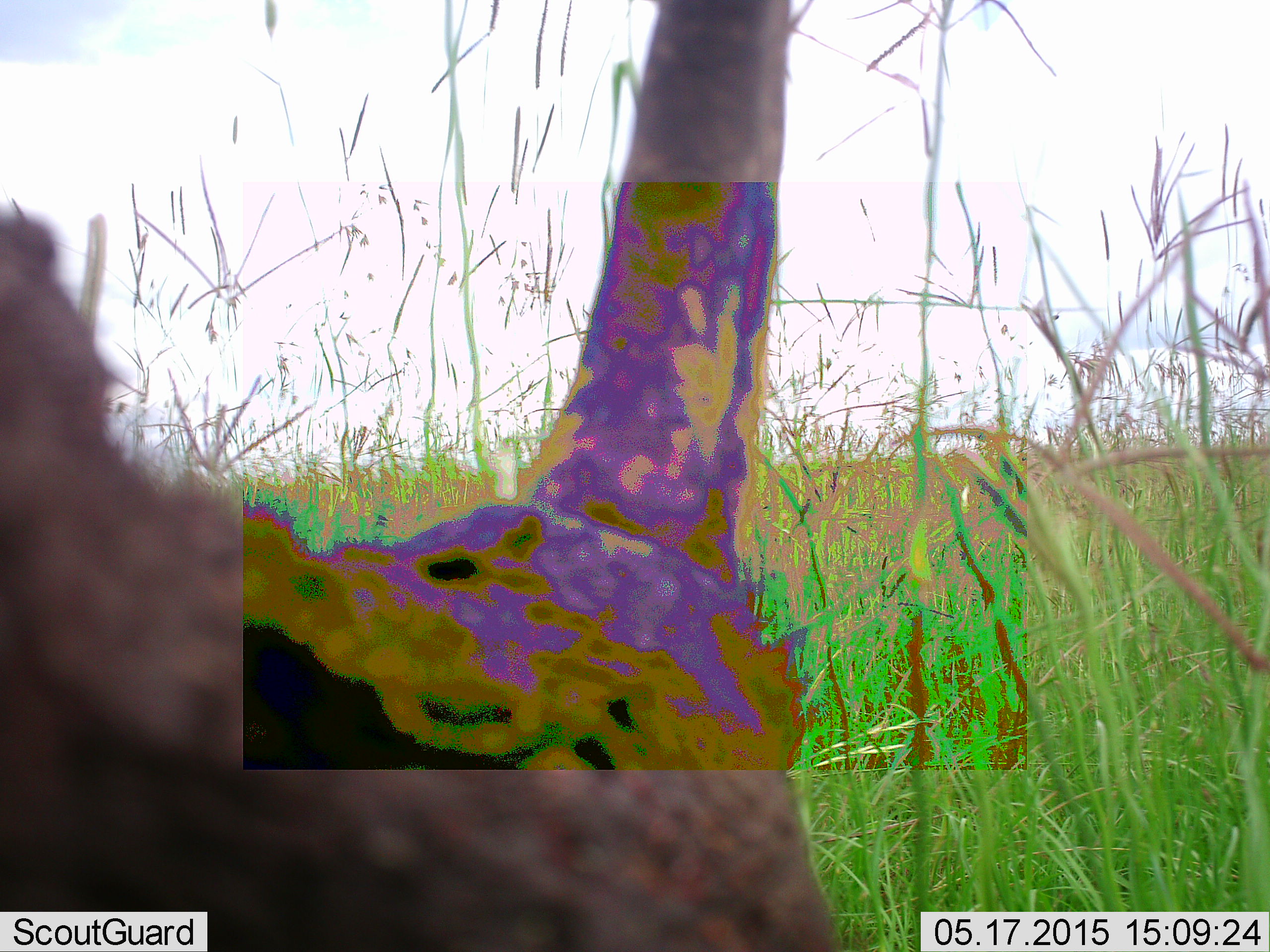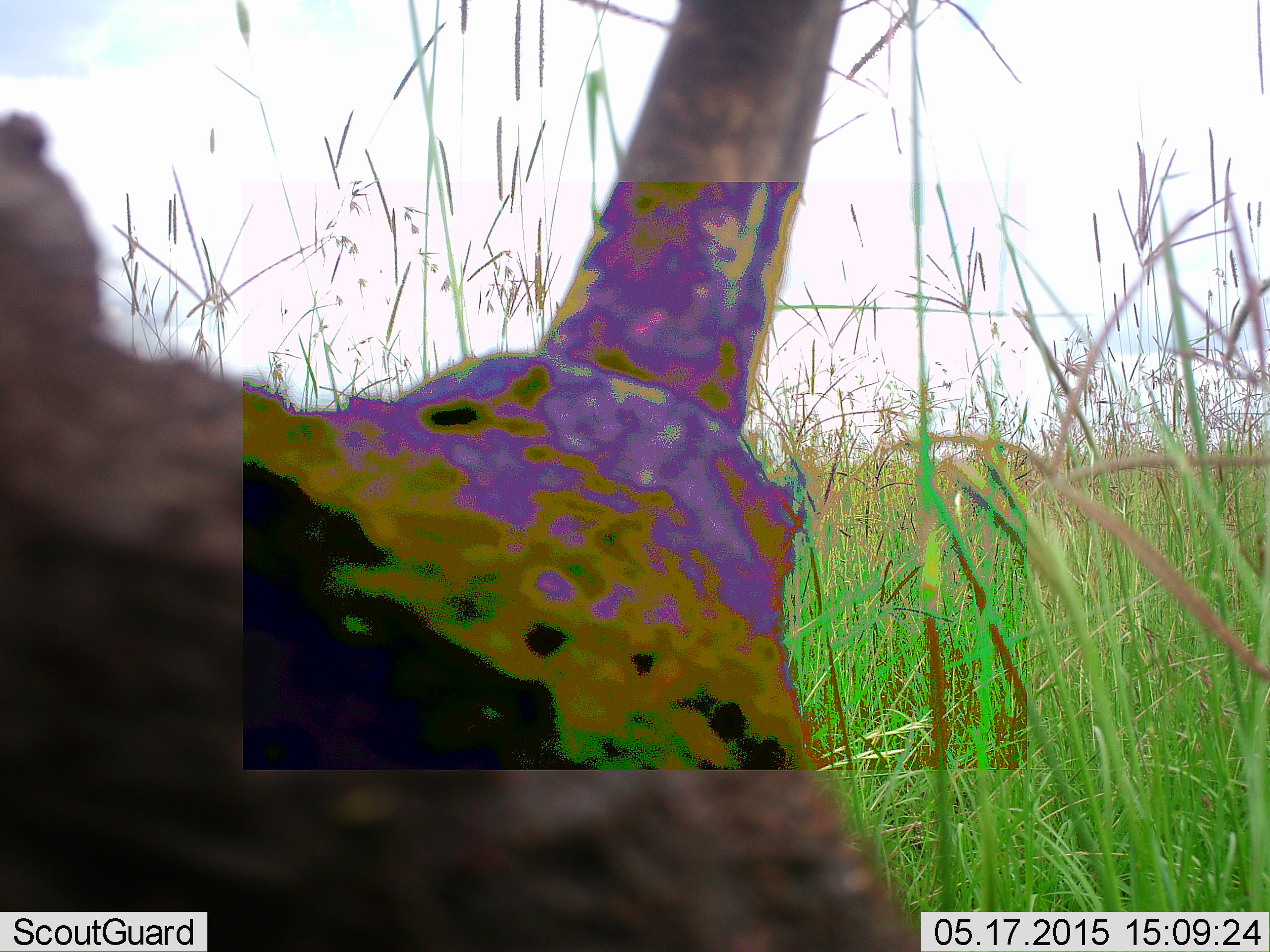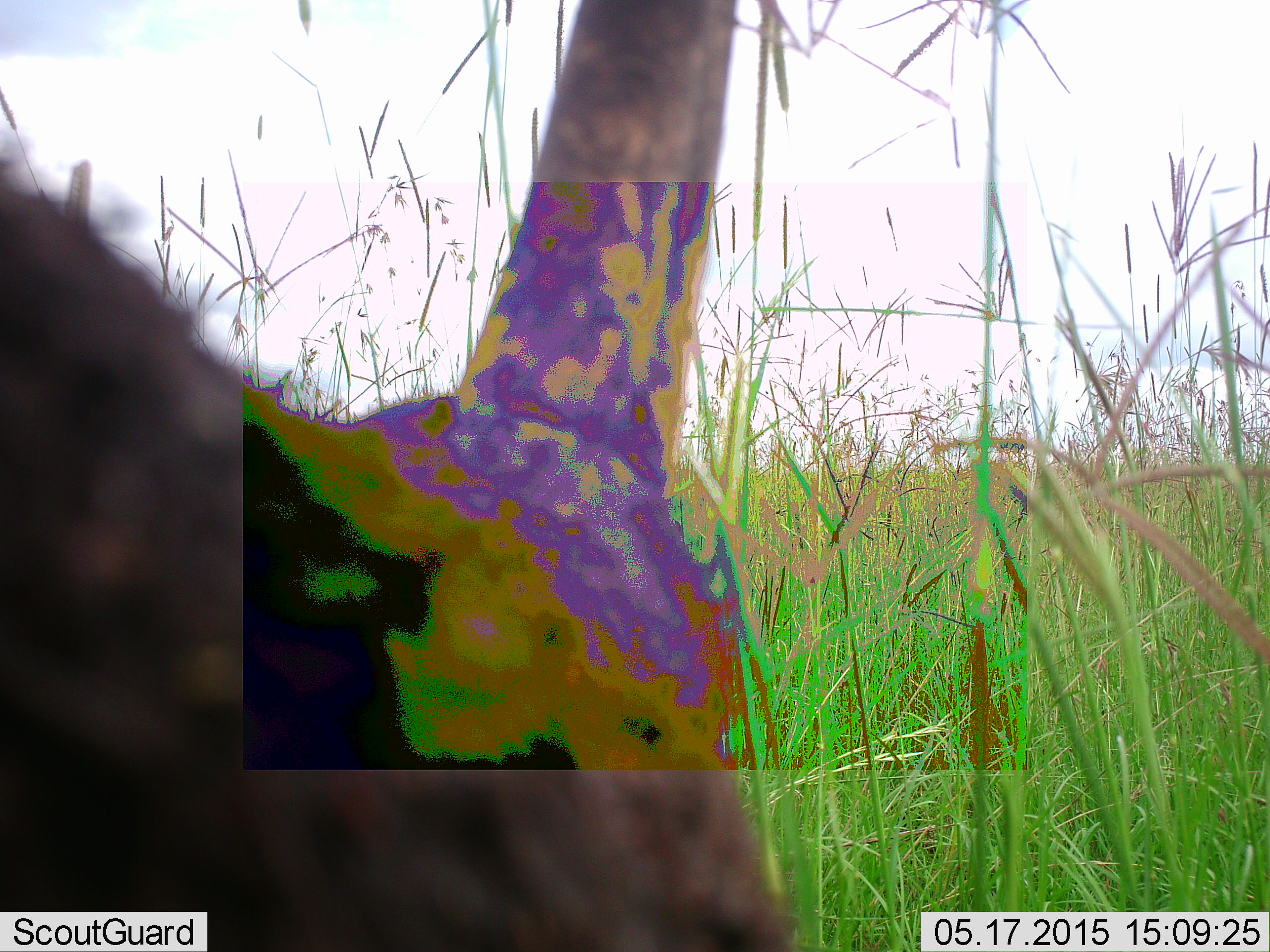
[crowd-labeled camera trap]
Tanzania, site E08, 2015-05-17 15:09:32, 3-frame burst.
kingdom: Animalia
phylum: Chordata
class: Mammalia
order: Perissodactyla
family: Rhinocerotidae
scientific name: Rhinocerotidae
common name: rhinoceros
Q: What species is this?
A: Rhinoceros (Rhinocerotidae).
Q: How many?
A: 1.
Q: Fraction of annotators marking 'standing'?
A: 40%.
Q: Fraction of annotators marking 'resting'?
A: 20%.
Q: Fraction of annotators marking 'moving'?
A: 40%.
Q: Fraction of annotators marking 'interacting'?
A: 0%.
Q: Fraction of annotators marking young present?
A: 0%.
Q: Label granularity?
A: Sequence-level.